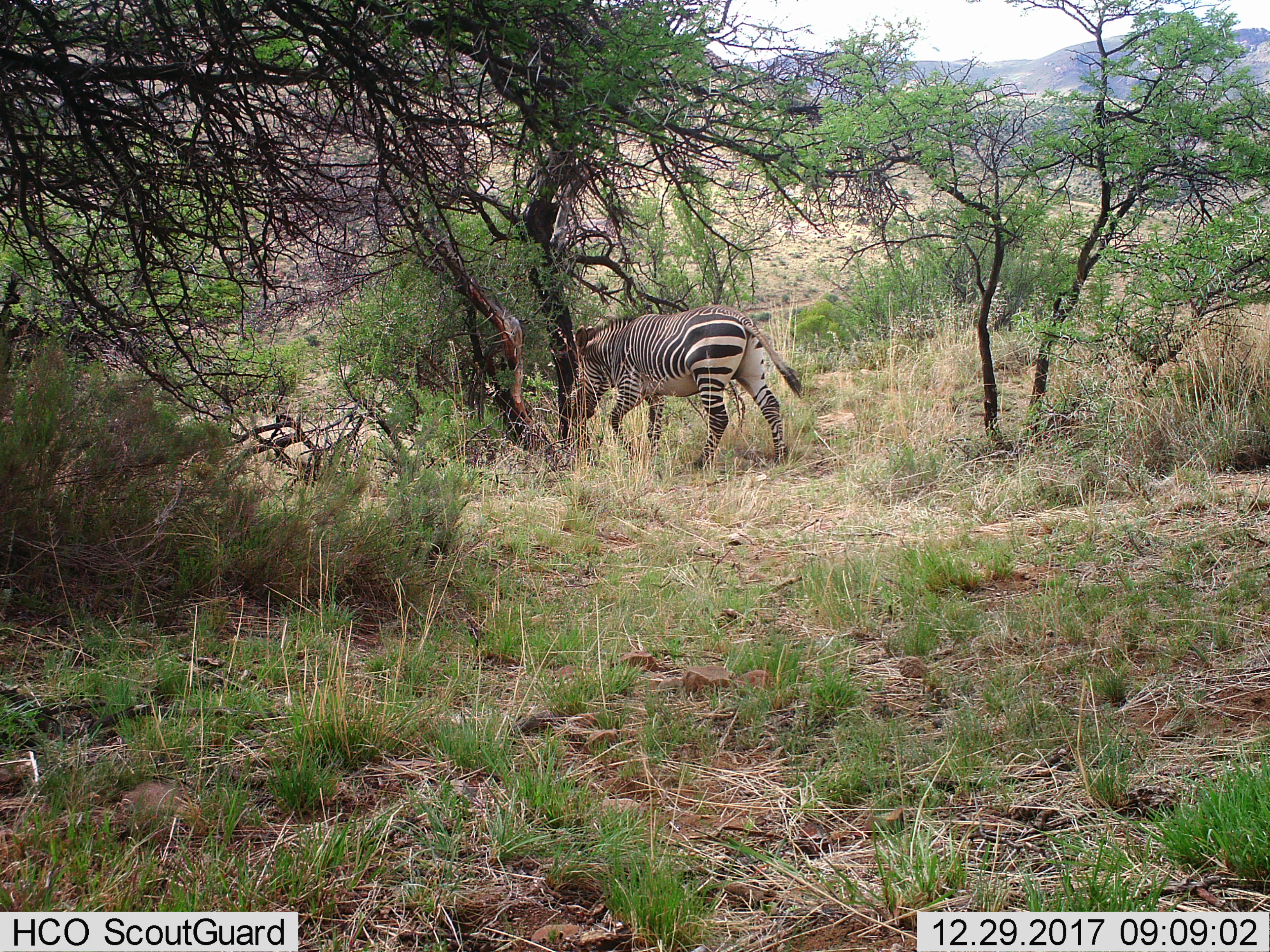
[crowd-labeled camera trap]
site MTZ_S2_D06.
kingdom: Animalia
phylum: Chordata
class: Mammalia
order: Perissodactyla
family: Equidae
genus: Equus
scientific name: Equus zebra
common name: mountain zebra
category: zebramountain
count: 1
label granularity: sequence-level